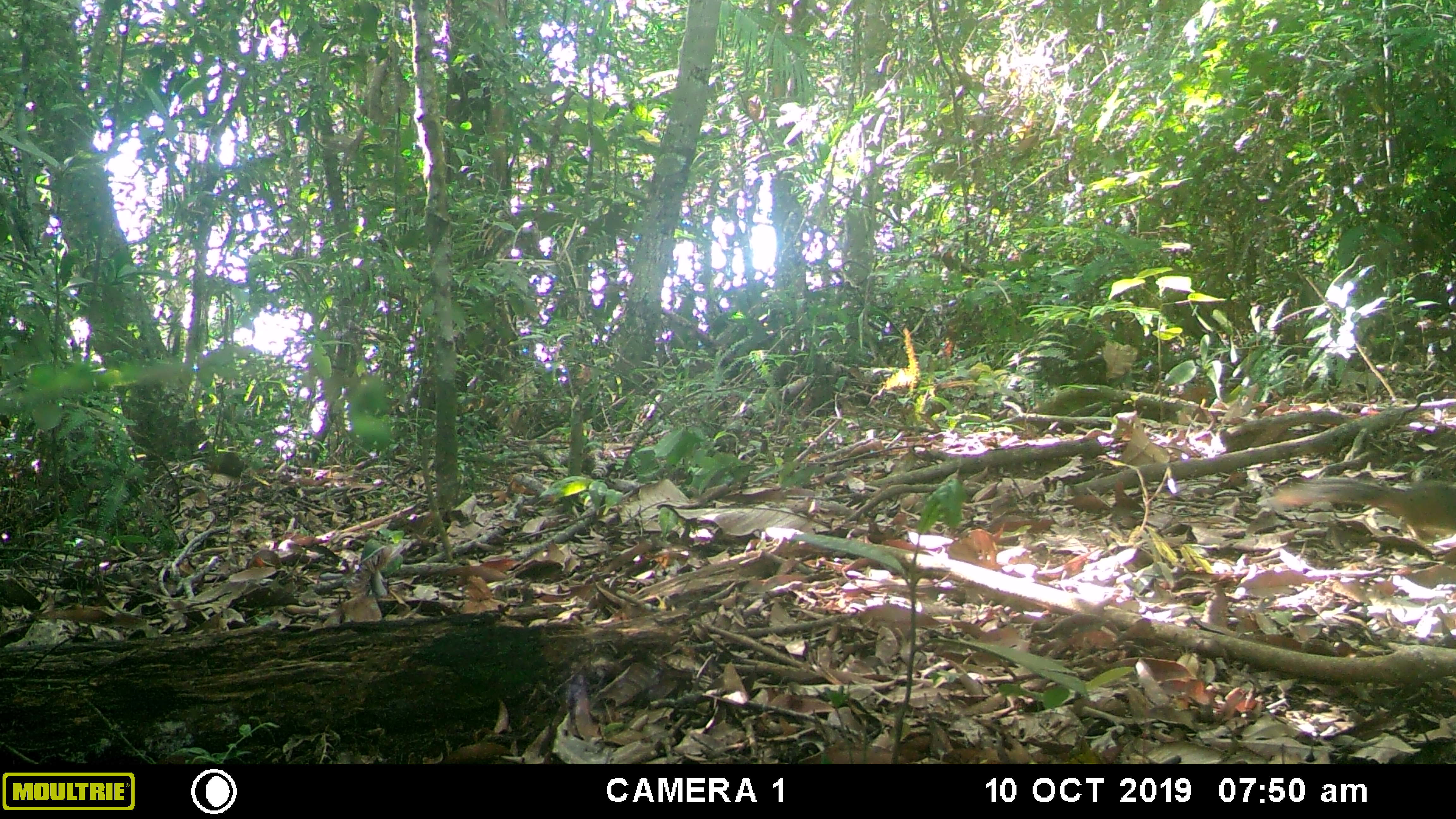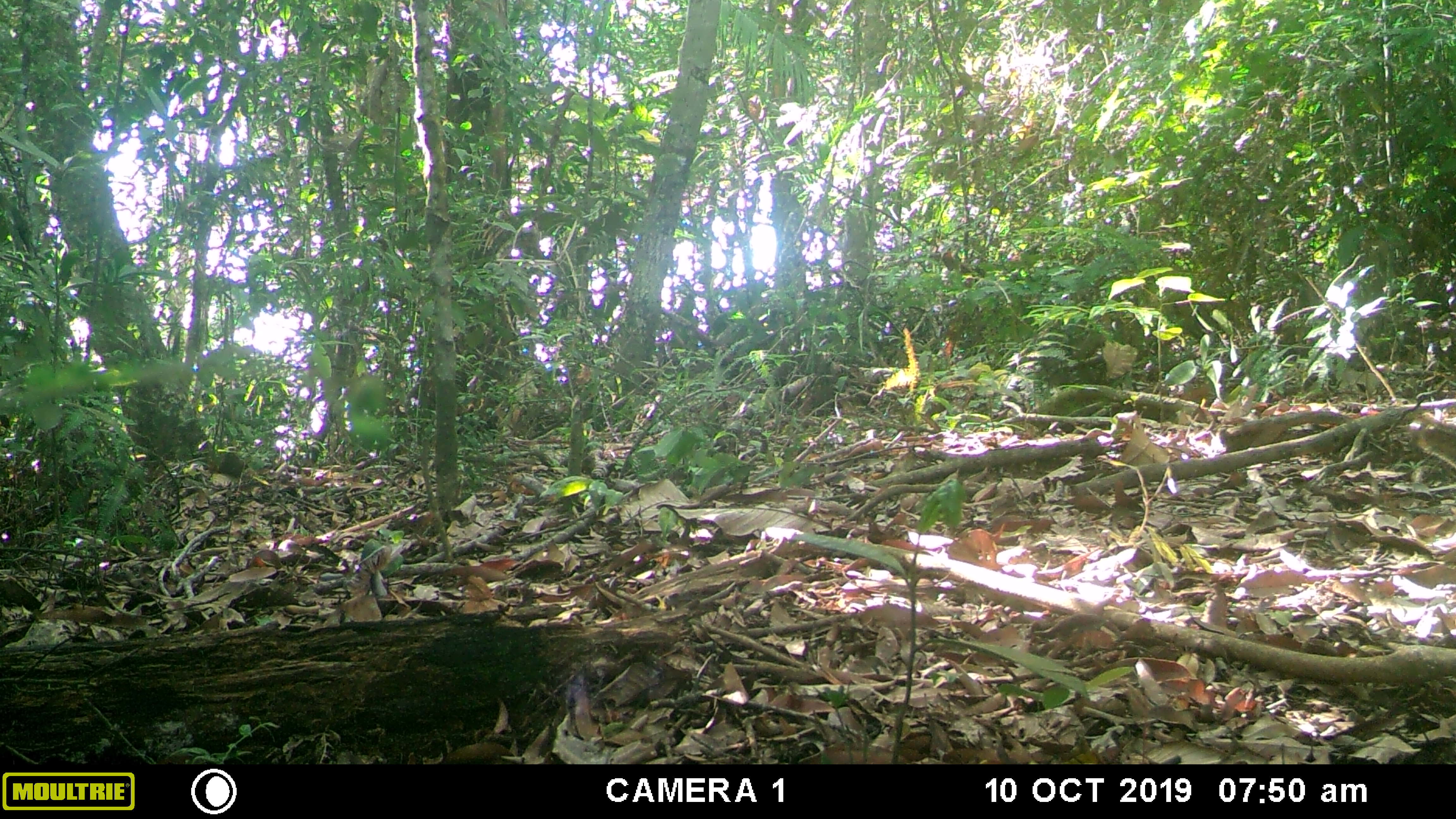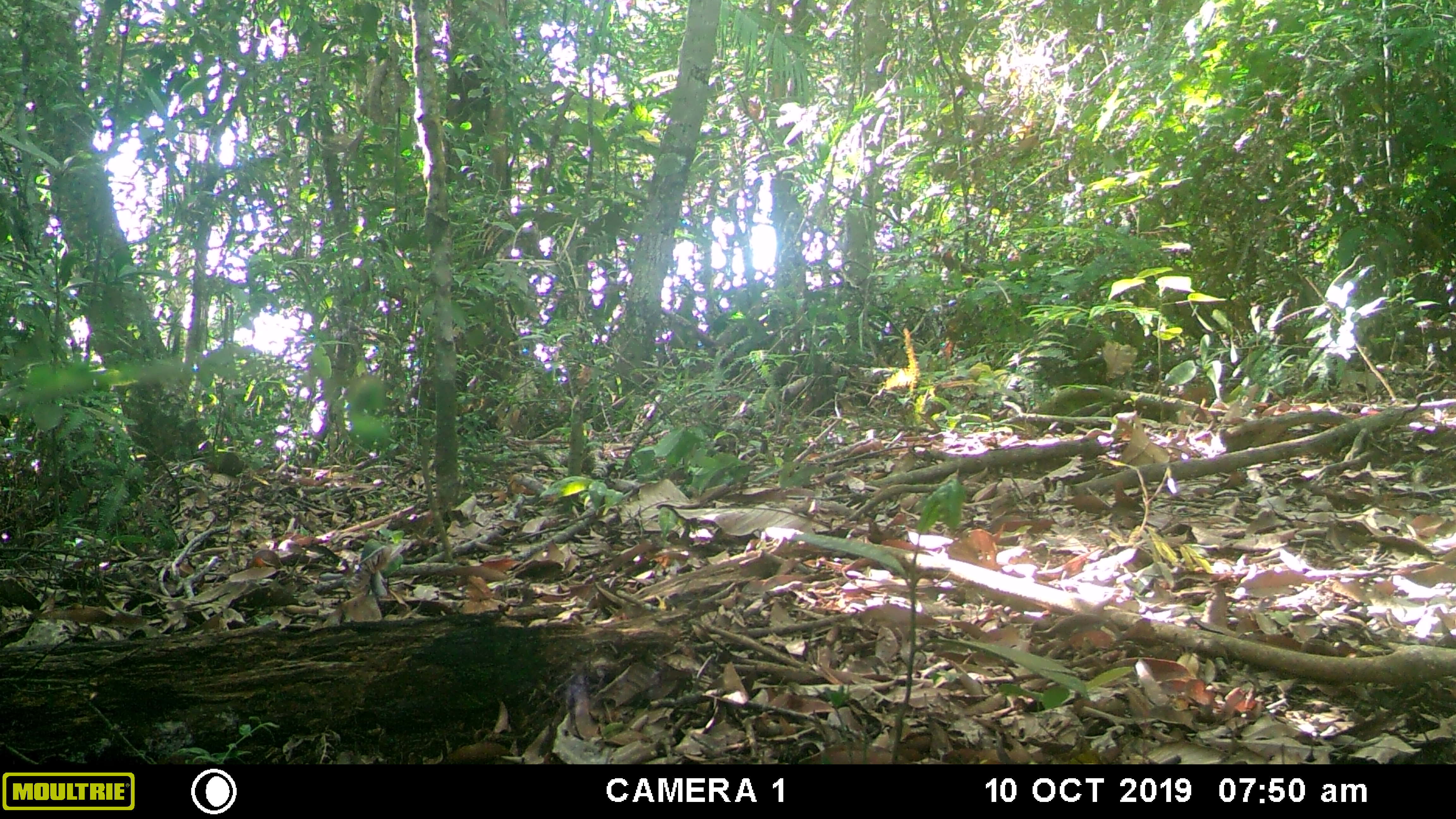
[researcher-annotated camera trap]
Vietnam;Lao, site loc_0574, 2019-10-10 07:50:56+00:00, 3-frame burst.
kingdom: Animalia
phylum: Chordata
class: Mammalia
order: Rodentia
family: Sciuridae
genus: Dremomys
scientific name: Dremomys rufigenis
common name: red-cheeked squirrel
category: red cheeked squirrel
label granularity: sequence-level